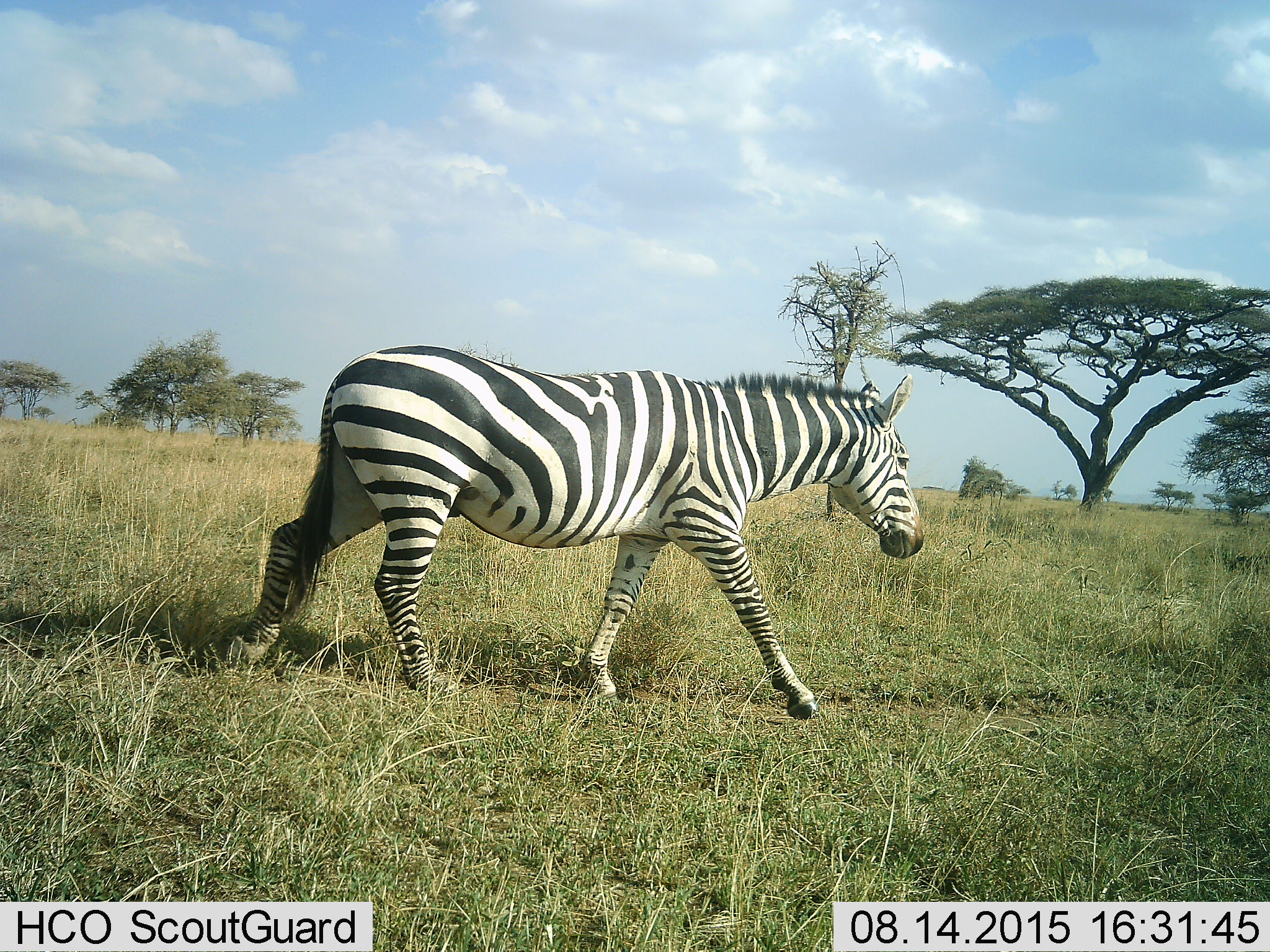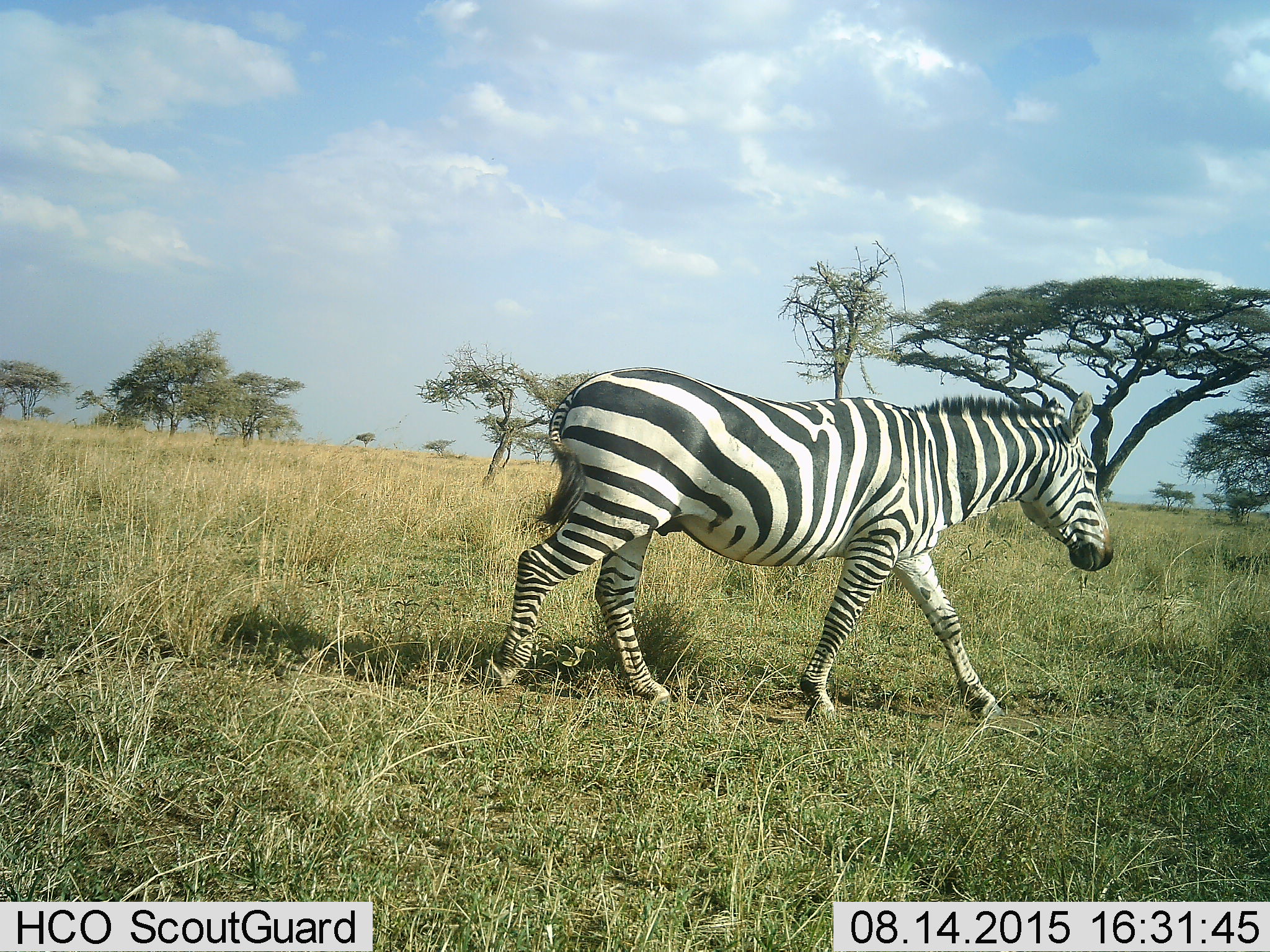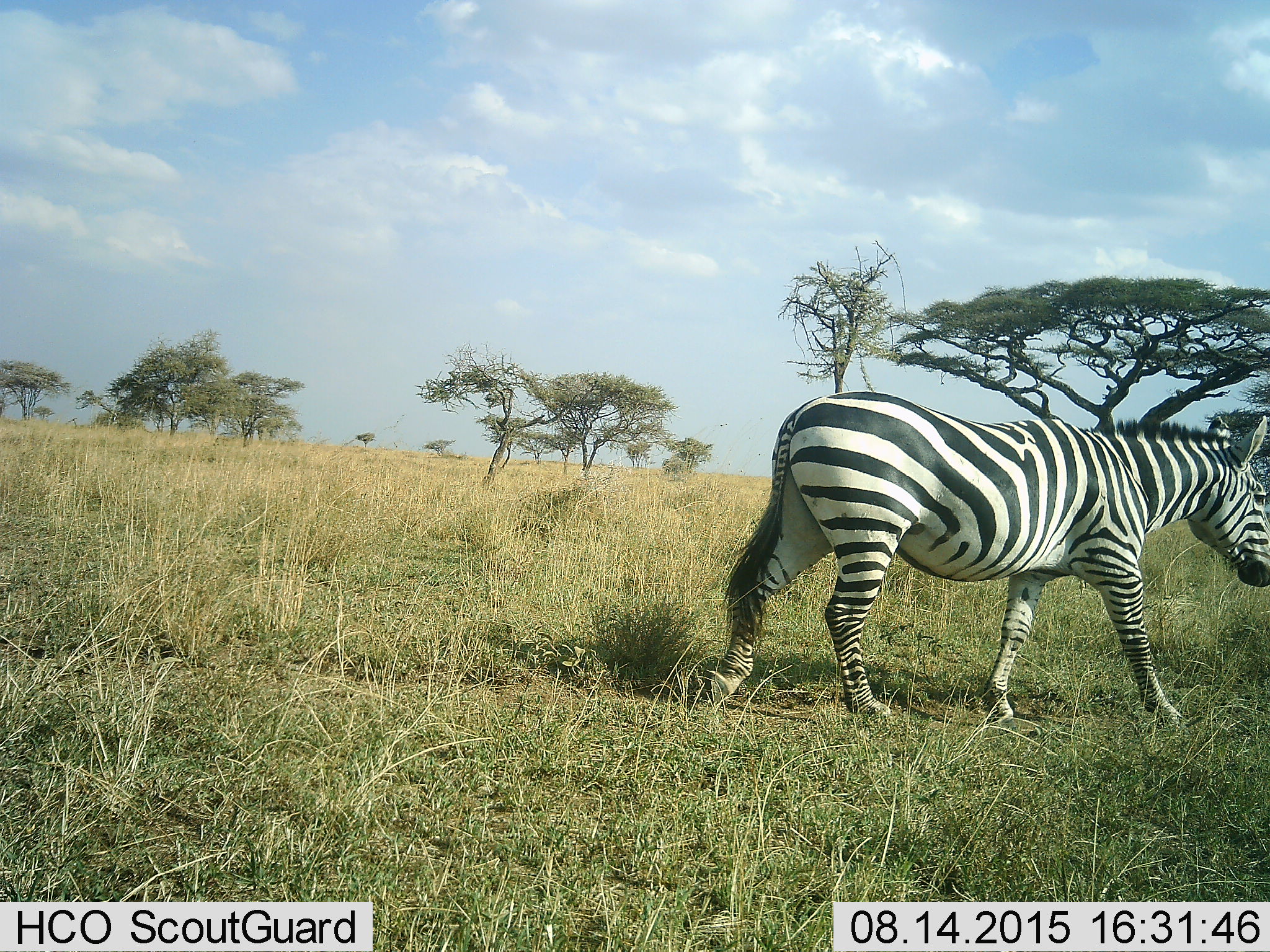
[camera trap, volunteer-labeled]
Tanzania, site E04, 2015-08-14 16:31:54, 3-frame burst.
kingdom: Animalia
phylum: Chordata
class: Mammalia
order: Perissodactyla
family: Equidae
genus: Equus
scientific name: Equus quagga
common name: plains zebra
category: zebra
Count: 1.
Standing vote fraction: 0%.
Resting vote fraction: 5%.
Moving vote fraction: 95%.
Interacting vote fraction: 0%.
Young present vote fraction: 0%.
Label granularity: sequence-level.